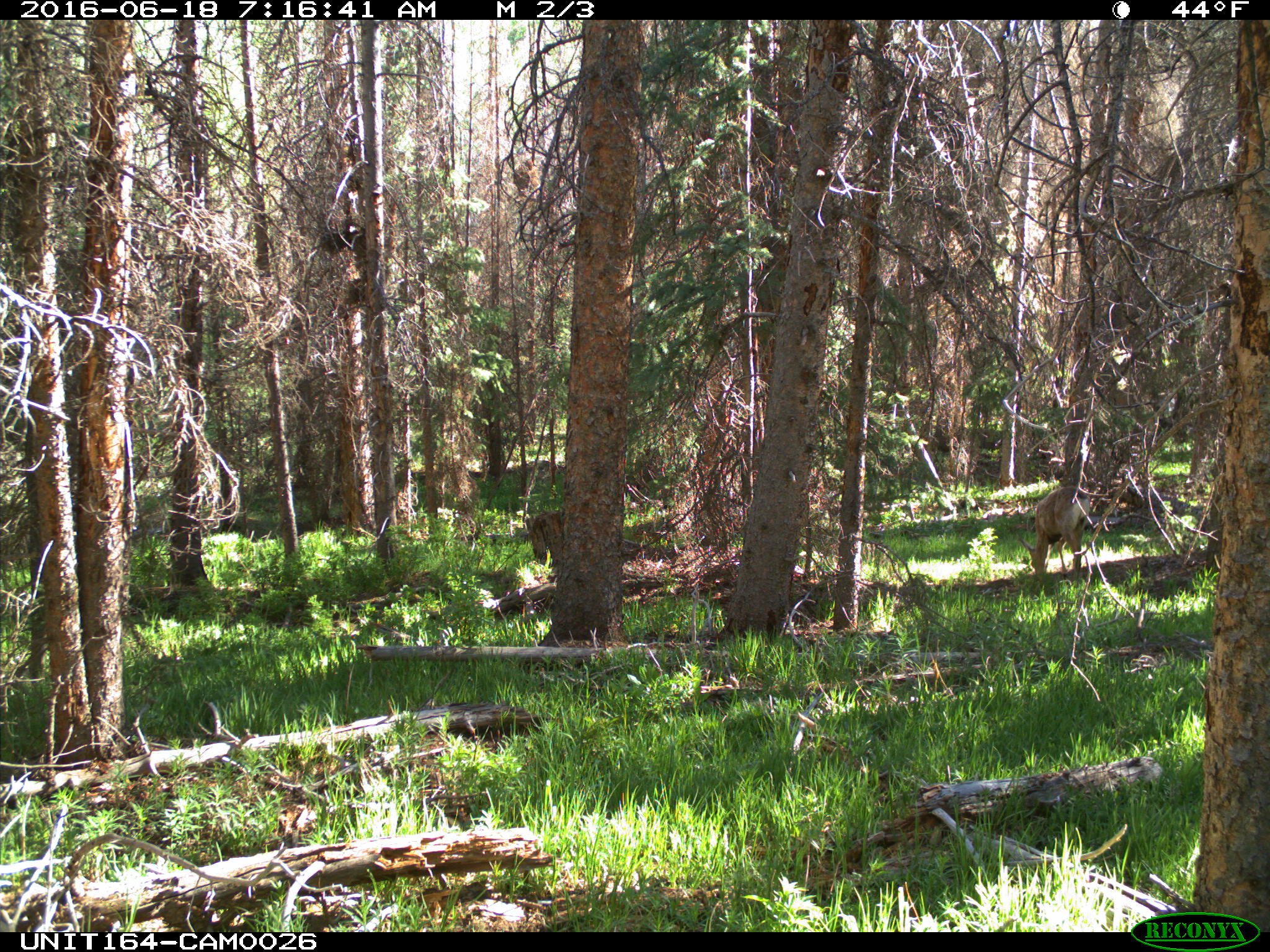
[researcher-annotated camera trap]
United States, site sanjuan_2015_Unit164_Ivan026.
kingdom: Animalia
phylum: Chordata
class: Mammalia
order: Artiodactyla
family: Cervidae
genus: Odocoileus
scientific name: Odocoileus hemionus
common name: mule deer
Odocoileus hemionus (mule deer).